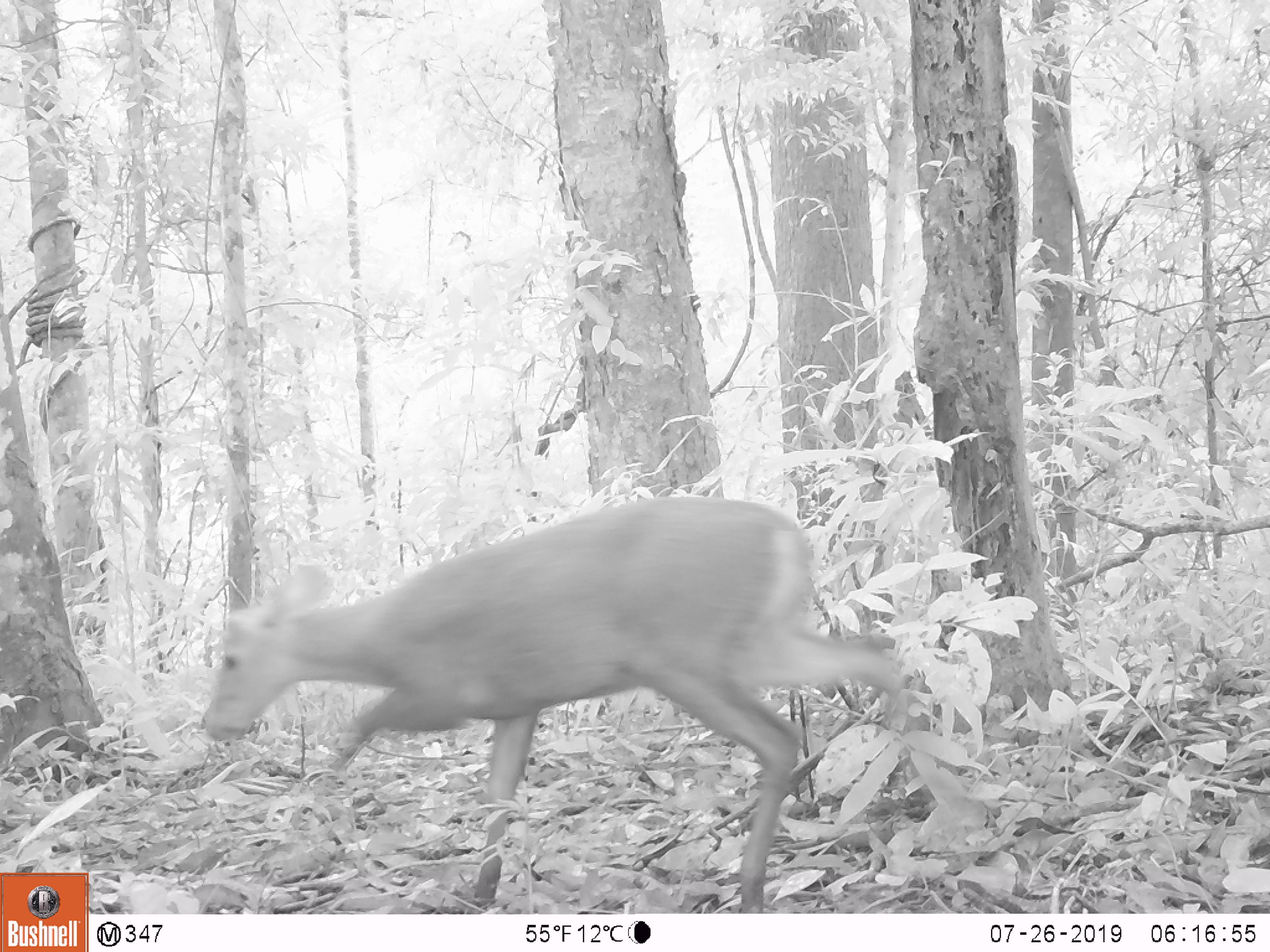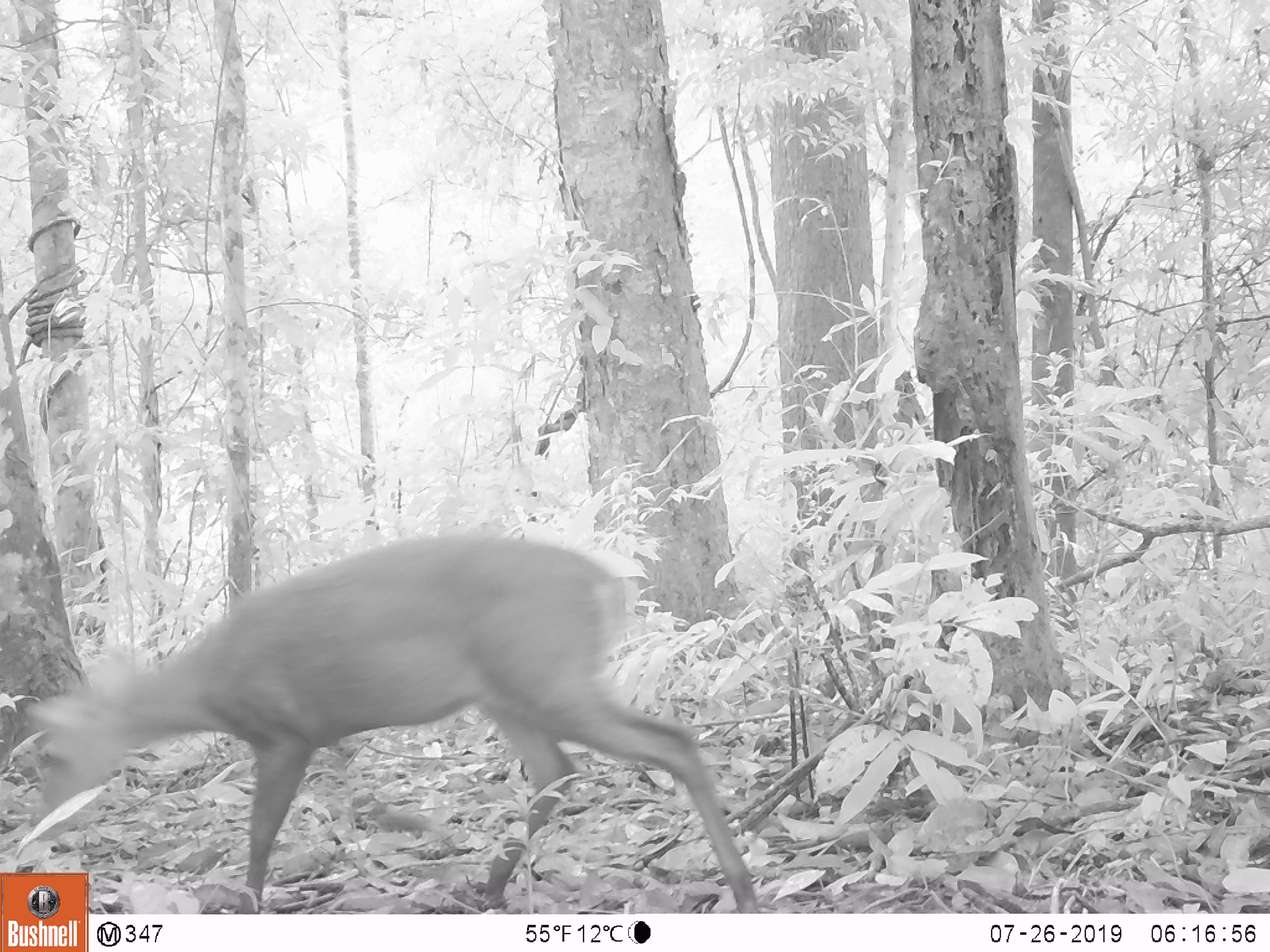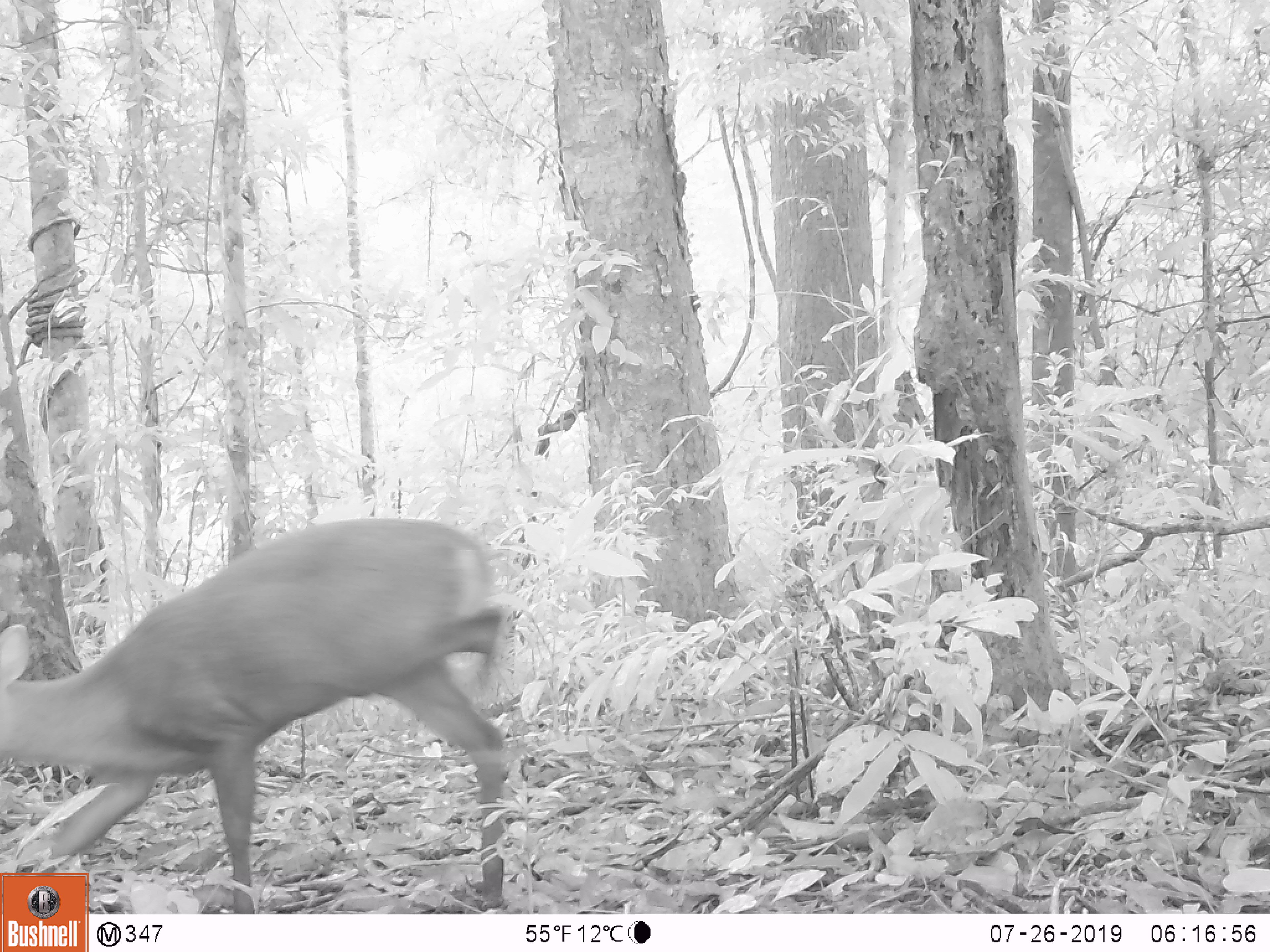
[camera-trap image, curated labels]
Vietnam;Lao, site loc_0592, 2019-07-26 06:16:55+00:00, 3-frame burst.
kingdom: Animalia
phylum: Chordata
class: Mammalia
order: Artiodactyla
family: Cervidae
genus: Muntiacus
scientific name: Muntiacus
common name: muntjacs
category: unidentified muntjac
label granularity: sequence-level